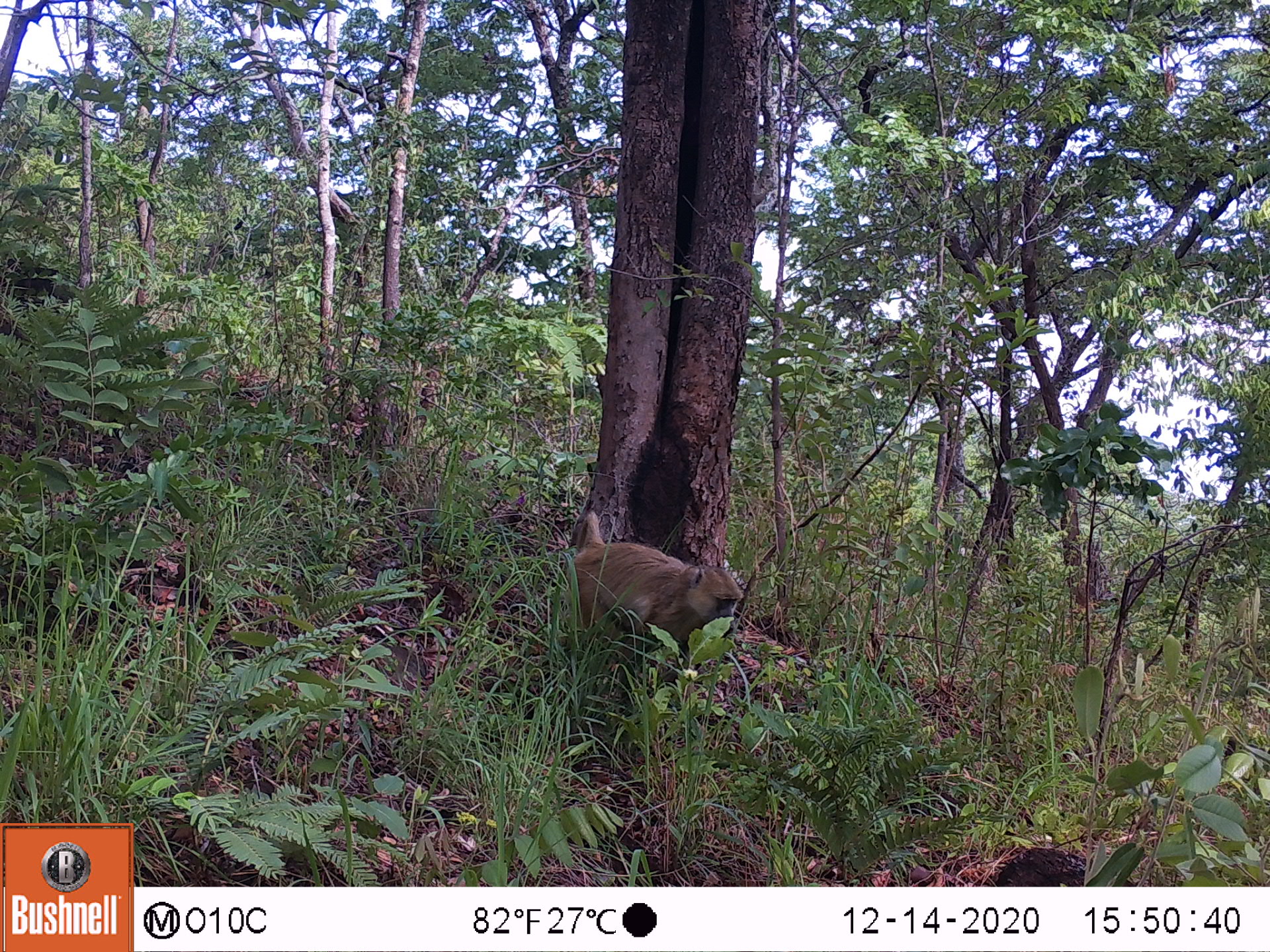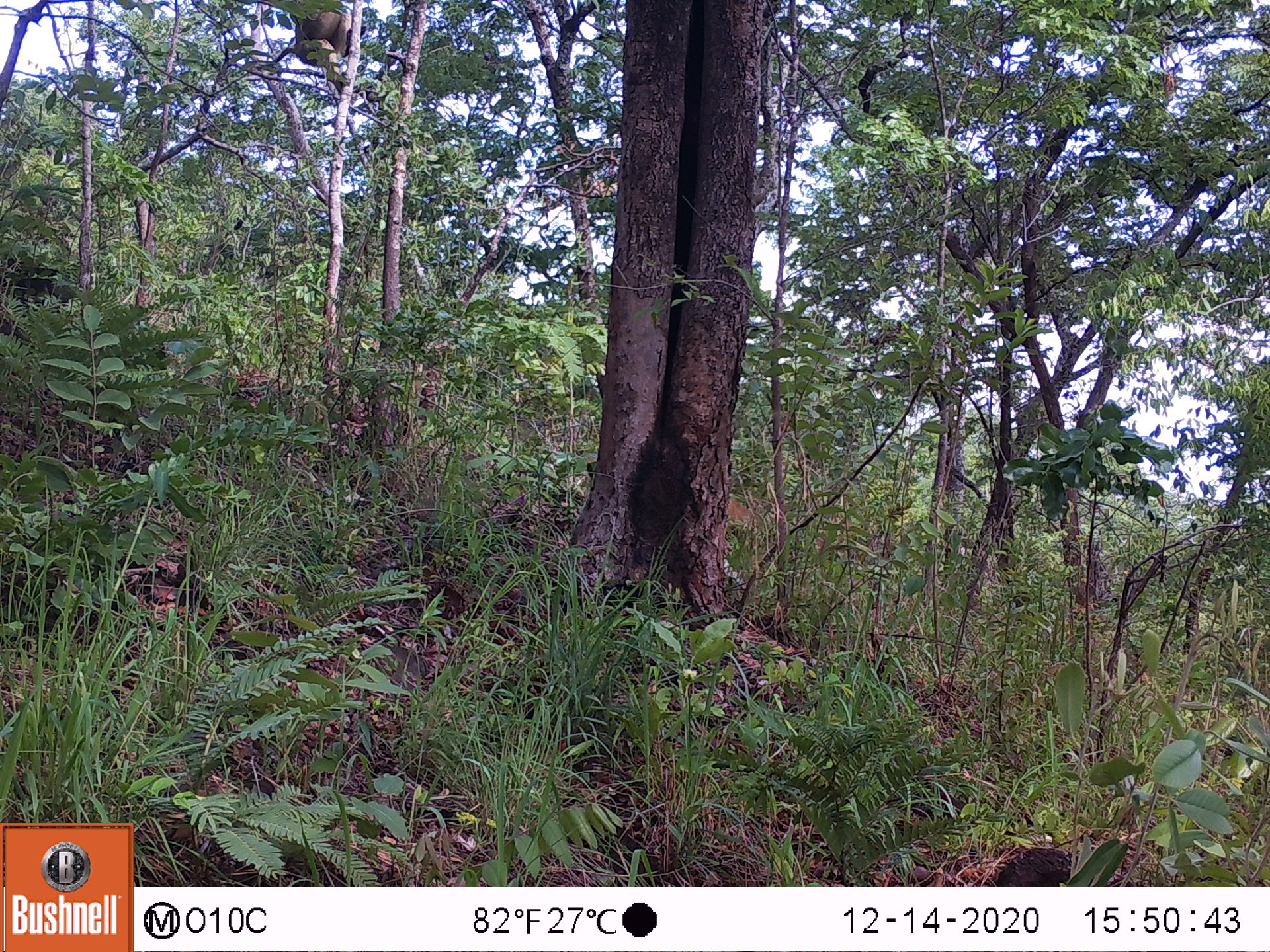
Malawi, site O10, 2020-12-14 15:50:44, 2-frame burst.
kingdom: Animalia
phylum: Chordata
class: Mammalia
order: Primates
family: Cercopithecidae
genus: Papio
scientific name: Papio cynocephalus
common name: yellow baboon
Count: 1.